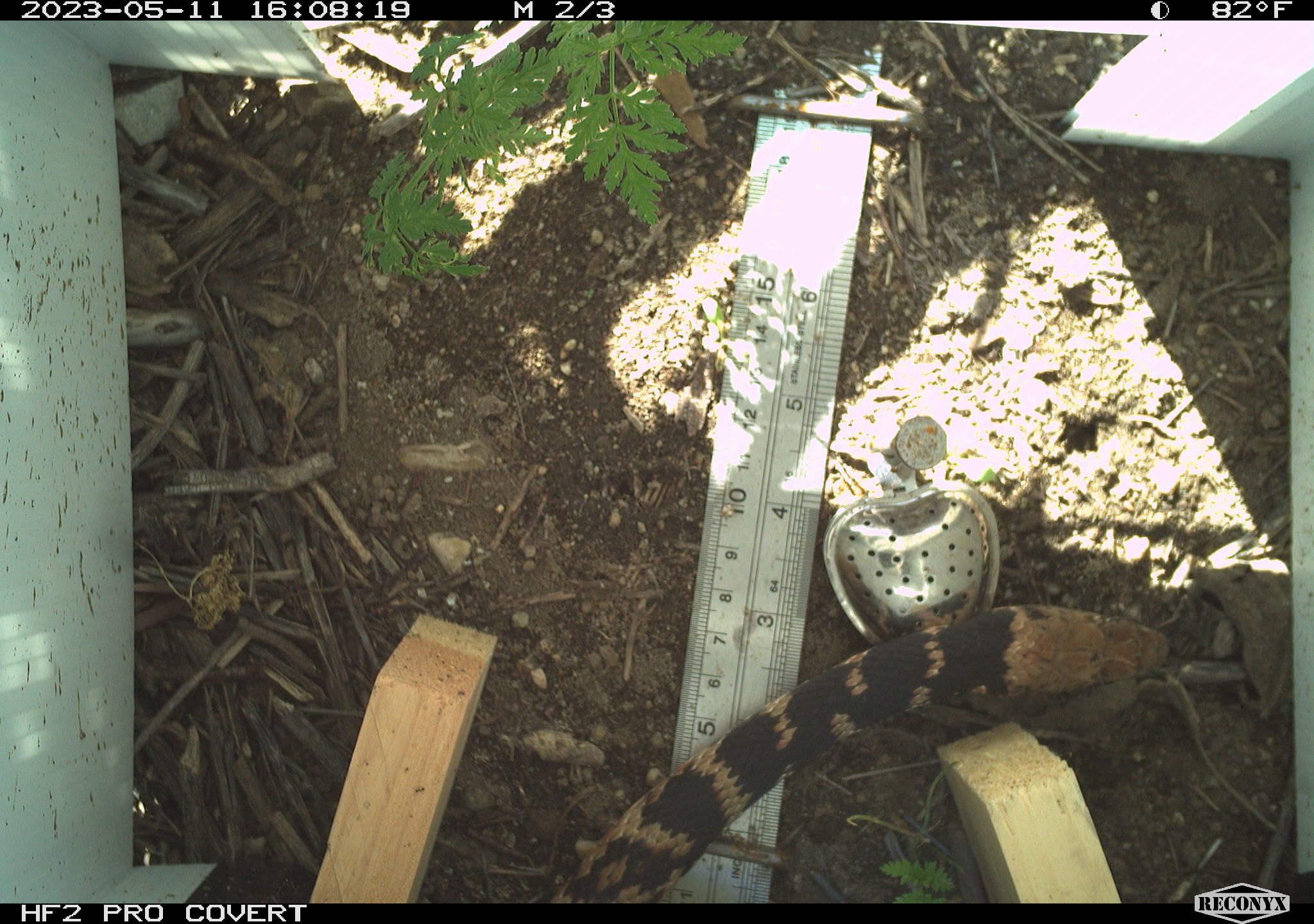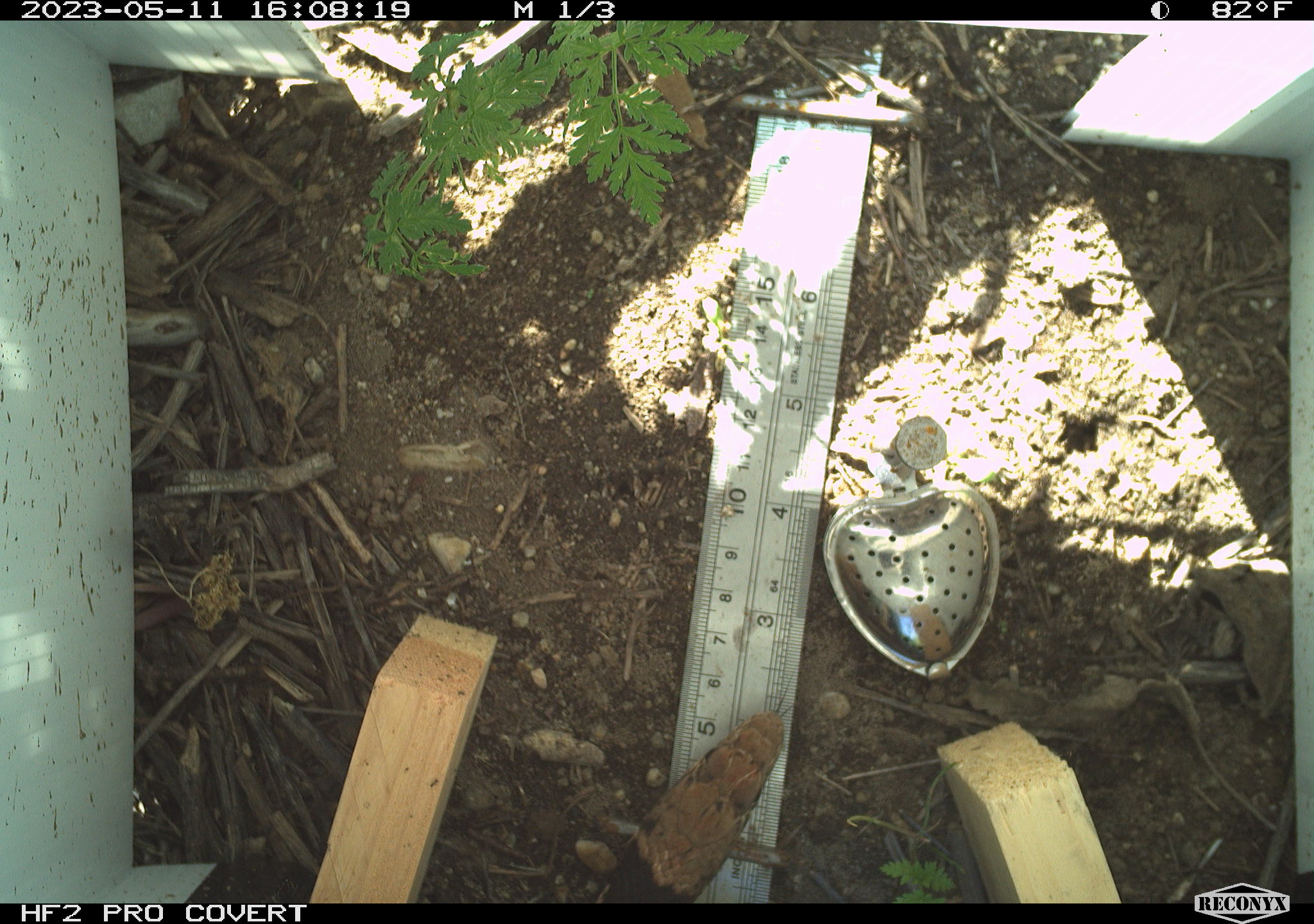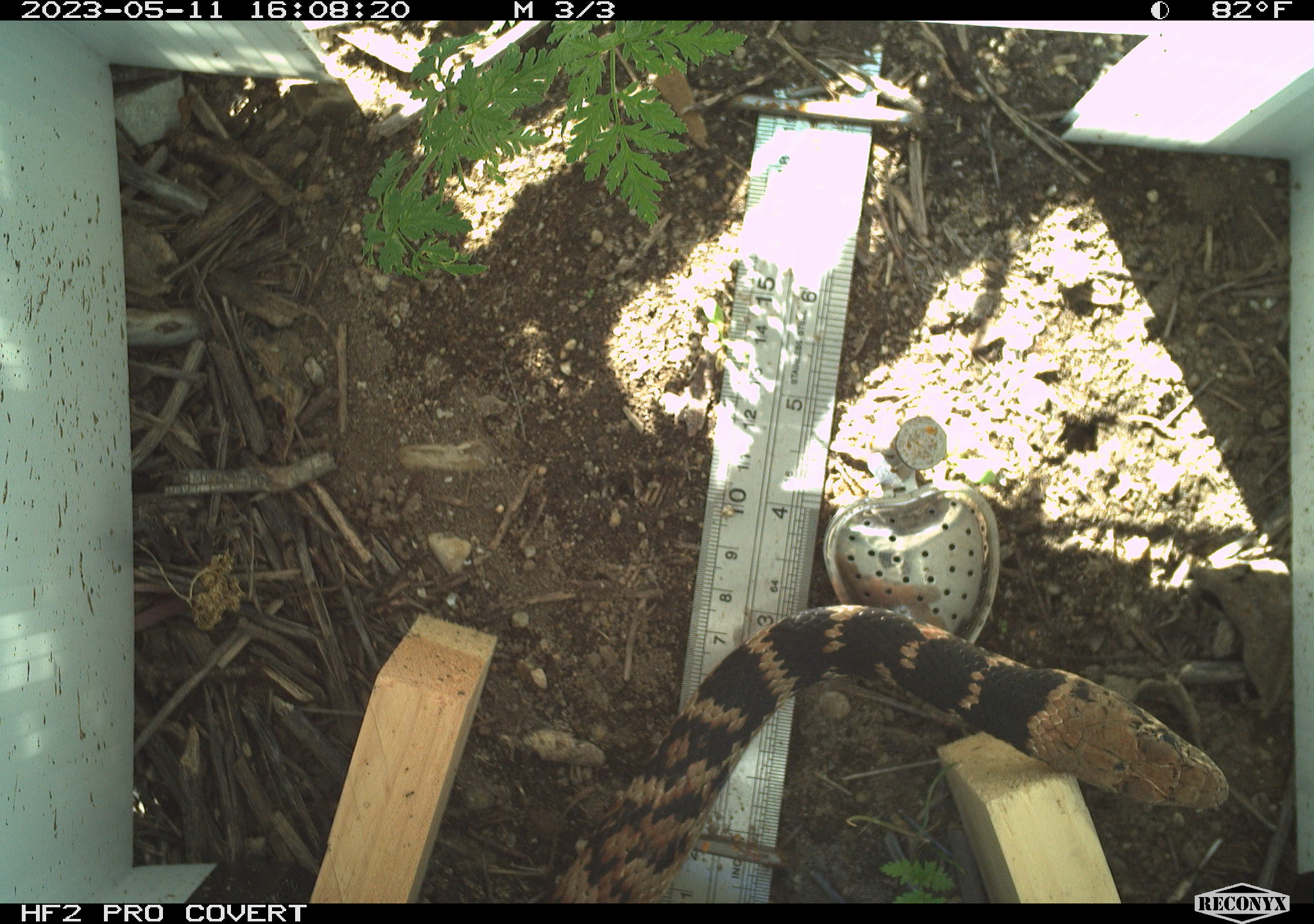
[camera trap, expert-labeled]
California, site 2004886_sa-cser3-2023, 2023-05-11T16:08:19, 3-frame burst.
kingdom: Animalia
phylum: Chordata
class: Reptilia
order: Squamata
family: Colubridae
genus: Masticophis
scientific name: Masticophis flagellum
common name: coachwhip